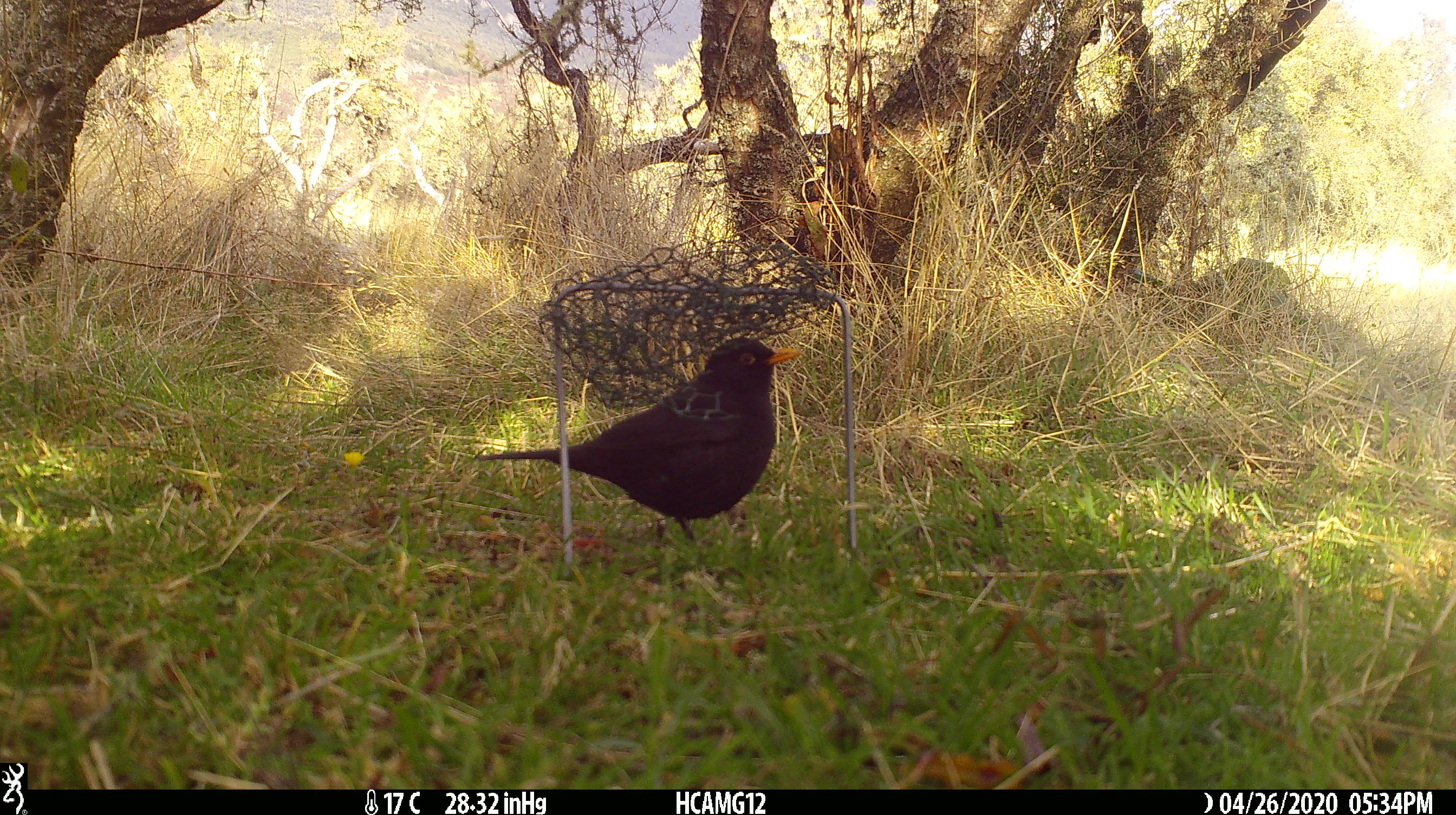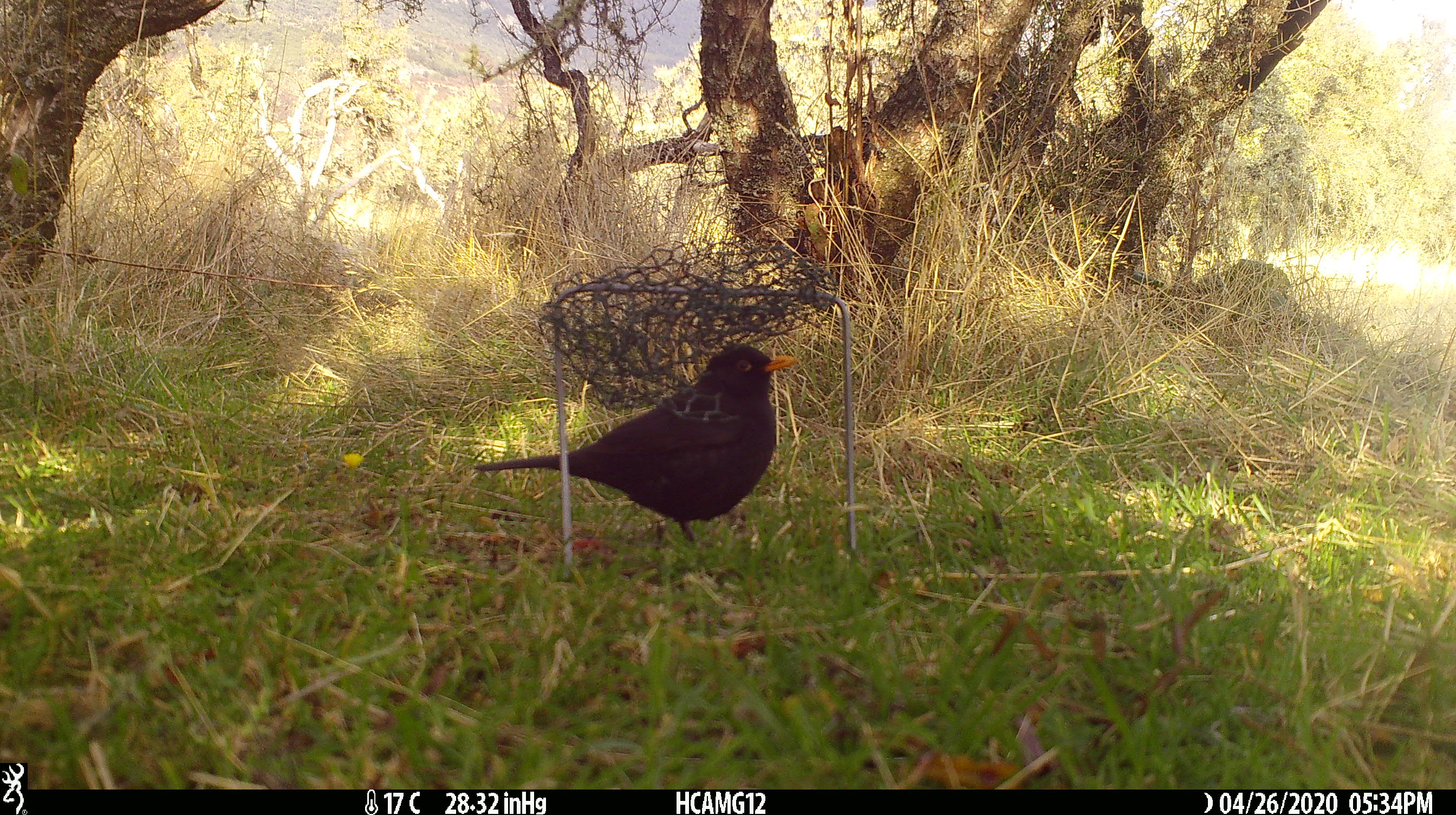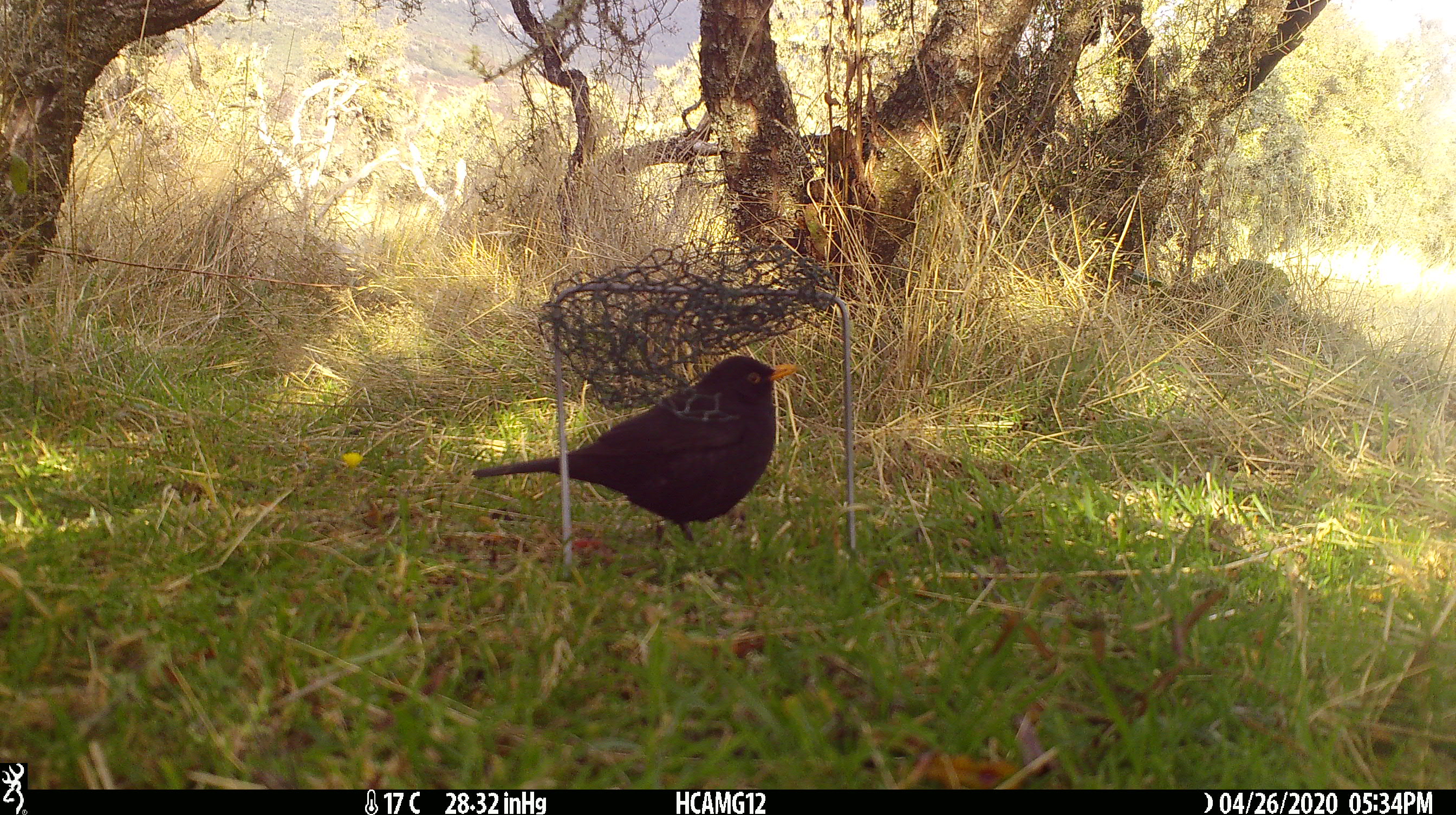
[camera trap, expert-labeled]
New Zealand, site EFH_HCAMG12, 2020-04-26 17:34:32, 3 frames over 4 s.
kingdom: Animalia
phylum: Chordata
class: Aves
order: Passeriformes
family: Turdidae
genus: Turdus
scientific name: Turdus merula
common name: eurasian blackbird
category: blackbird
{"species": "blackbird (eurasian blackbird) (Turdus merula)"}